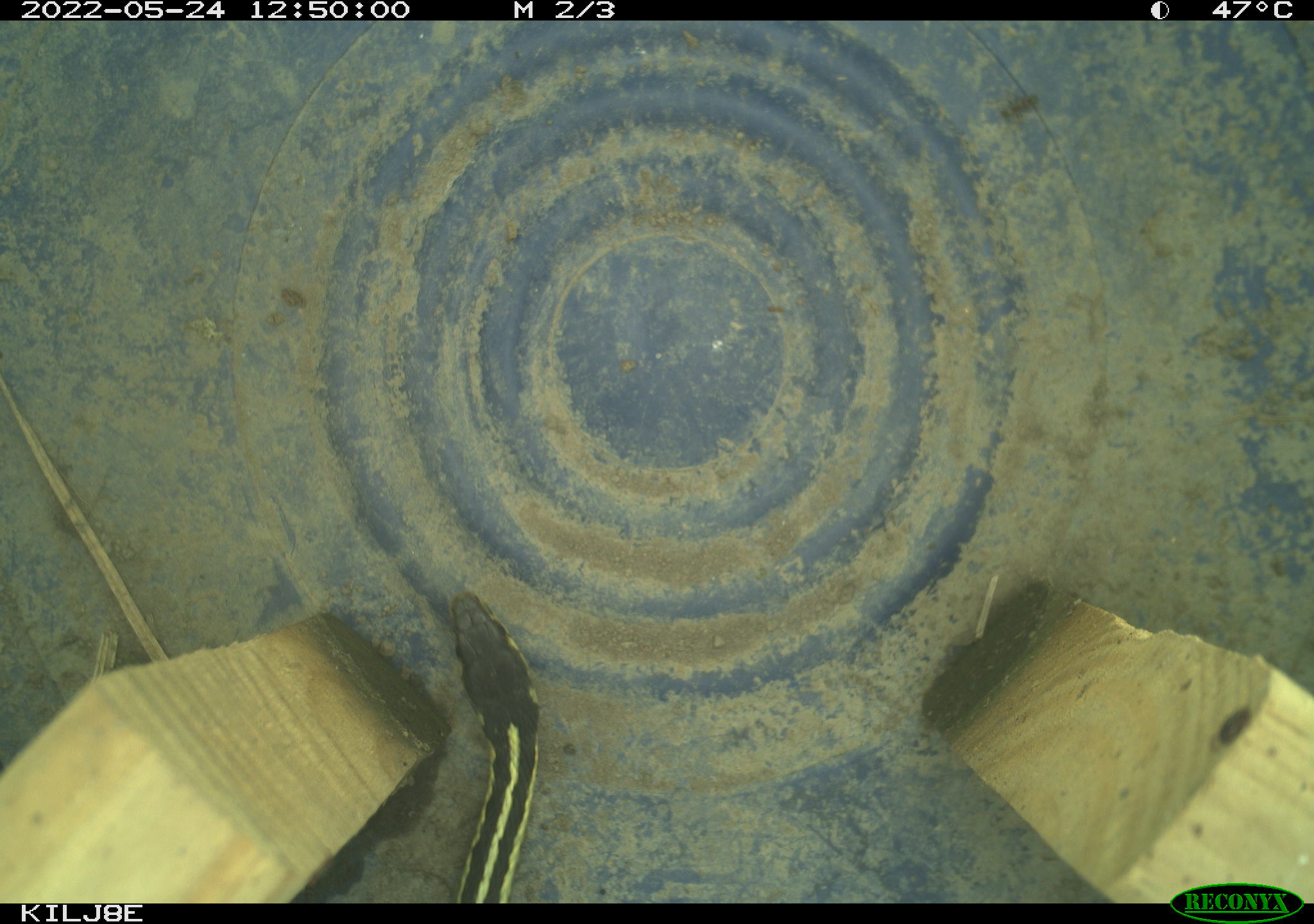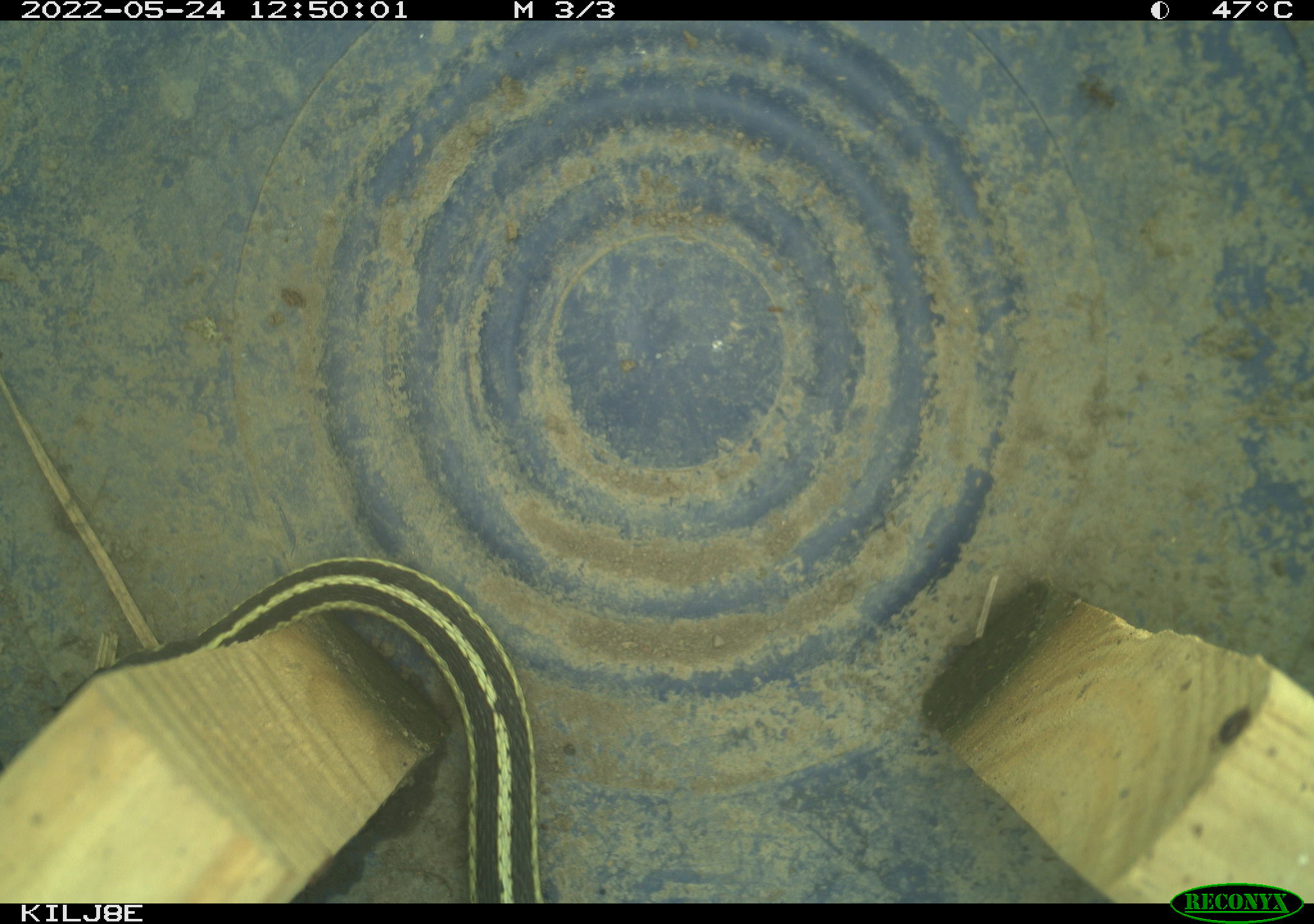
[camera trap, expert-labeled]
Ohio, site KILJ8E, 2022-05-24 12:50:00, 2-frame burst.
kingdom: Animalia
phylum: Chordata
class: Reptilia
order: Squamata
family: Colubridae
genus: Thamnophis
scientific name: Thamnophis sirtalis sirtalis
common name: eastern gartersnake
Eastern gartersnake (Thamnophis sirtalis sirtalis).